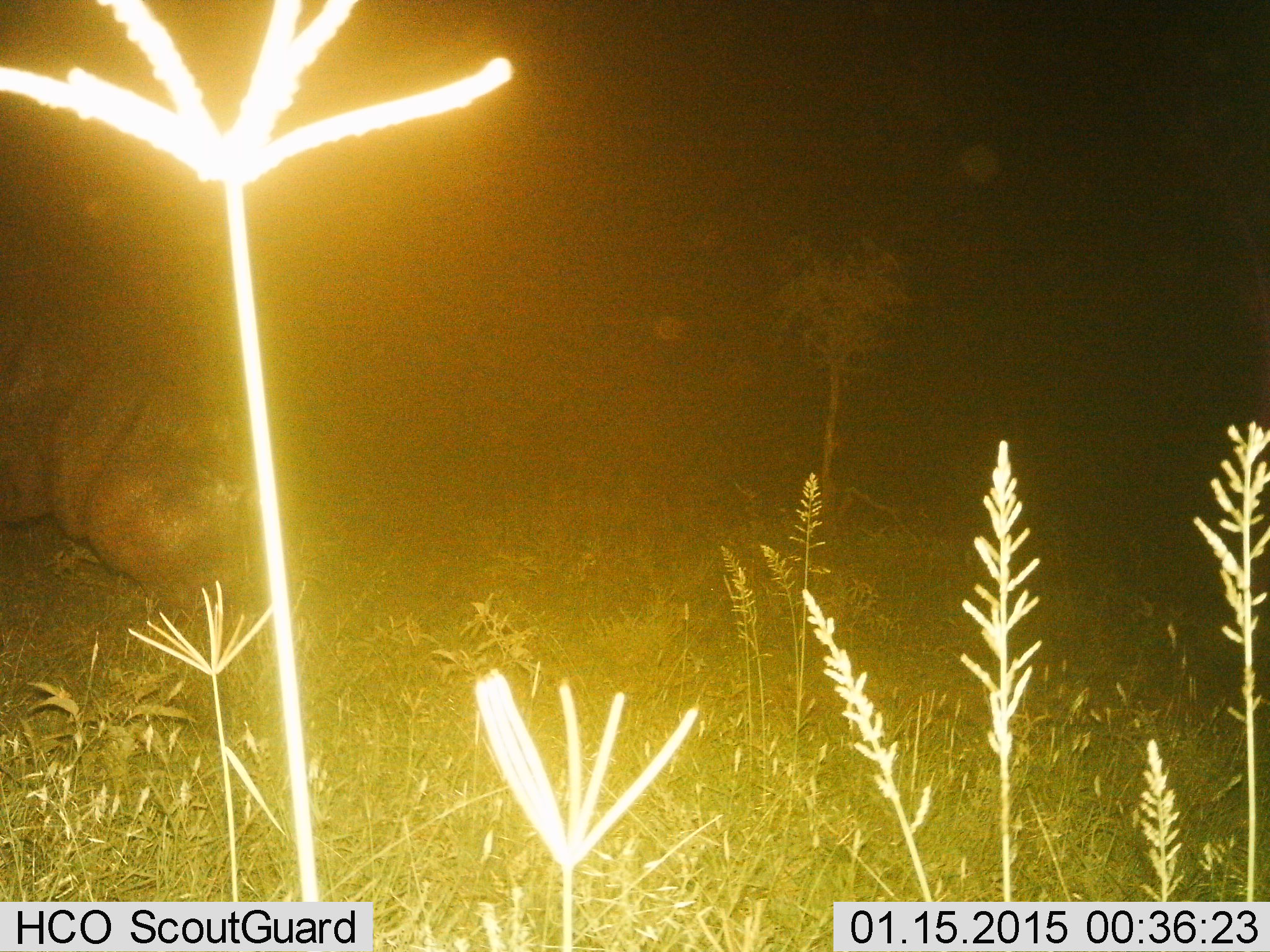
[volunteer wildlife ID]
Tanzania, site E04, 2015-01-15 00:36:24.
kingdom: Animalia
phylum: Chordata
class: Mammalia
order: Artiodactyla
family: Hippopotamidae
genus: Hippopotamus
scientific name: Hippopotamus amphibius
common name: hippopotamus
Hippopotamus (Hippopotamus amphibius), count 1. Behavior (volunteer vote fractions): standing 20%, resting 10%, moving 10%, interacting 0%. Young present (vote fraction): 0%. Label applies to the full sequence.